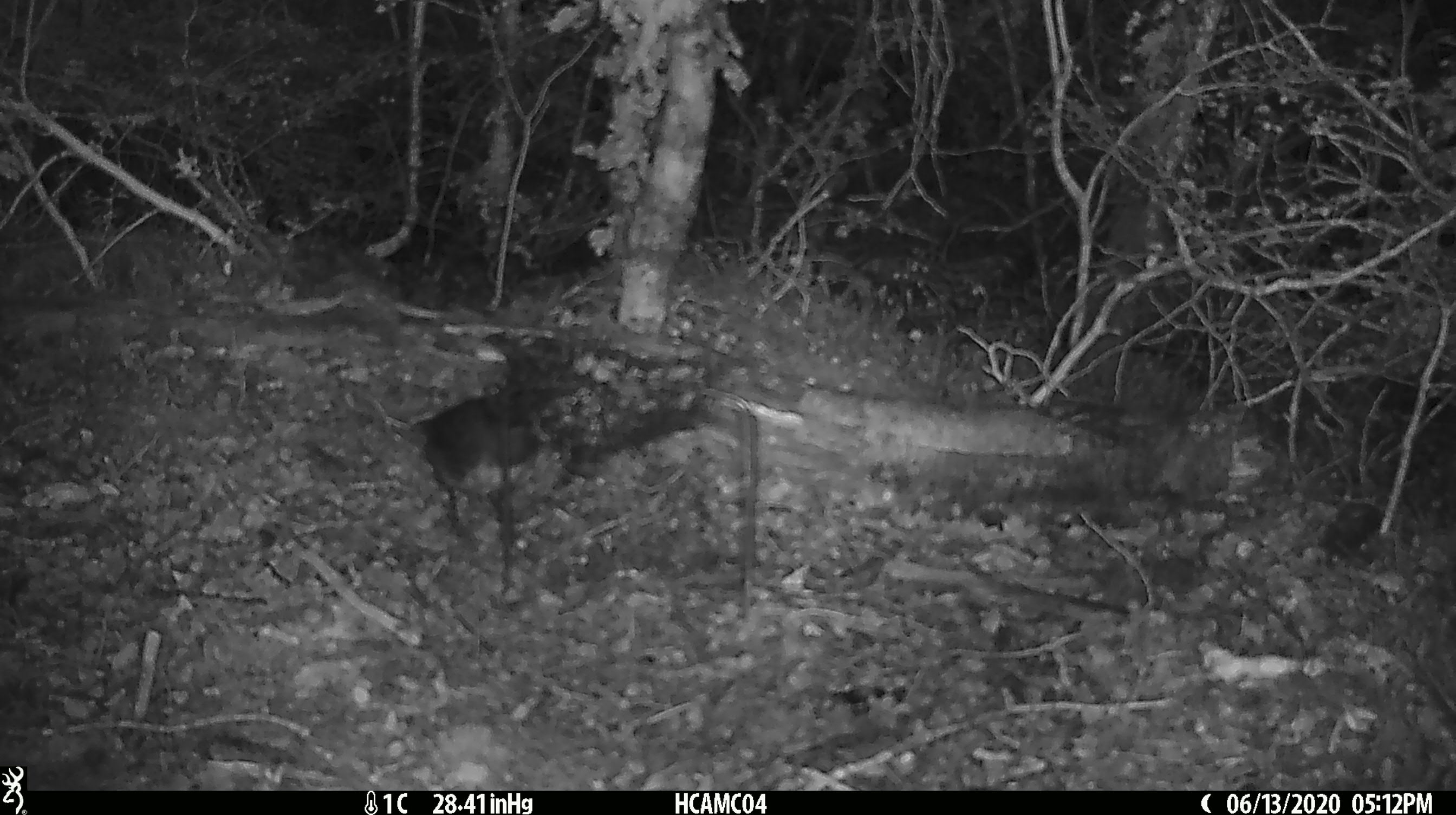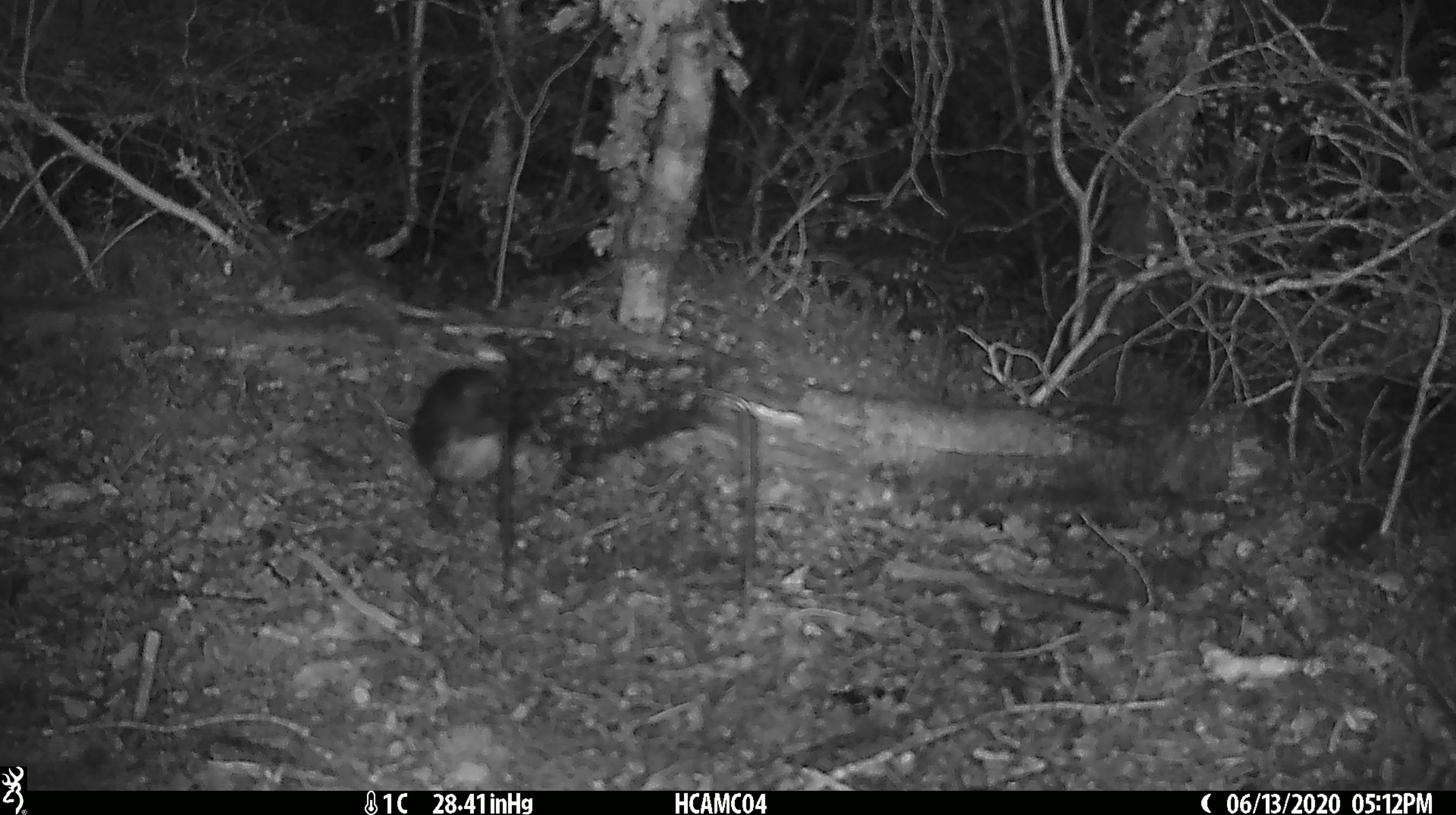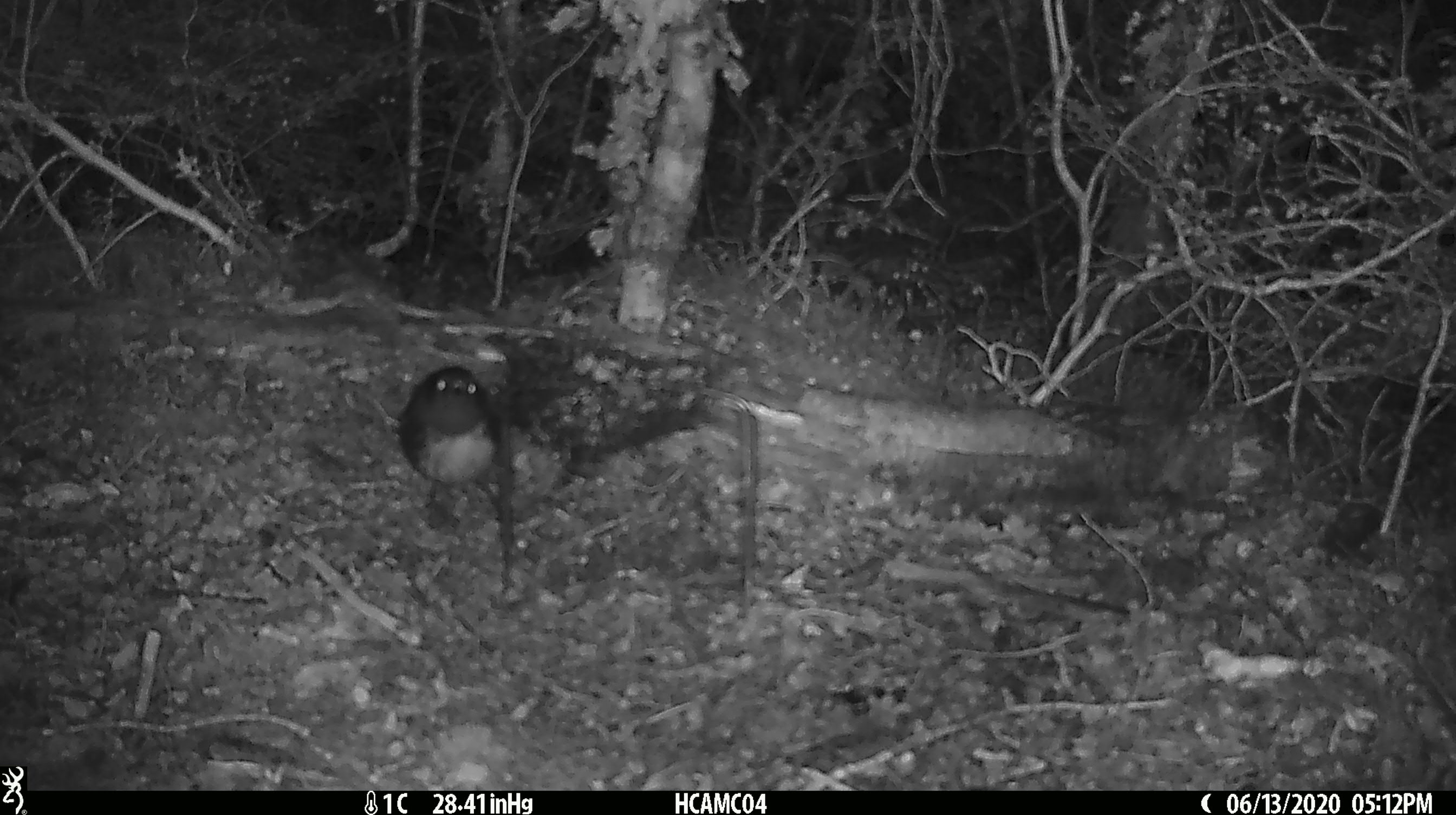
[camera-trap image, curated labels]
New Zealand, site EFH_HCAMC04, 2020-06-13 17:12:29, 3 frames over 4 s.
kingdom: Animalia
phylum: Chordata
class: Aves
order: Passeriformes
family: Petroicidae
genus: Petroica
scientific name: Petroica australis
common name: new zealand robin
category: robin